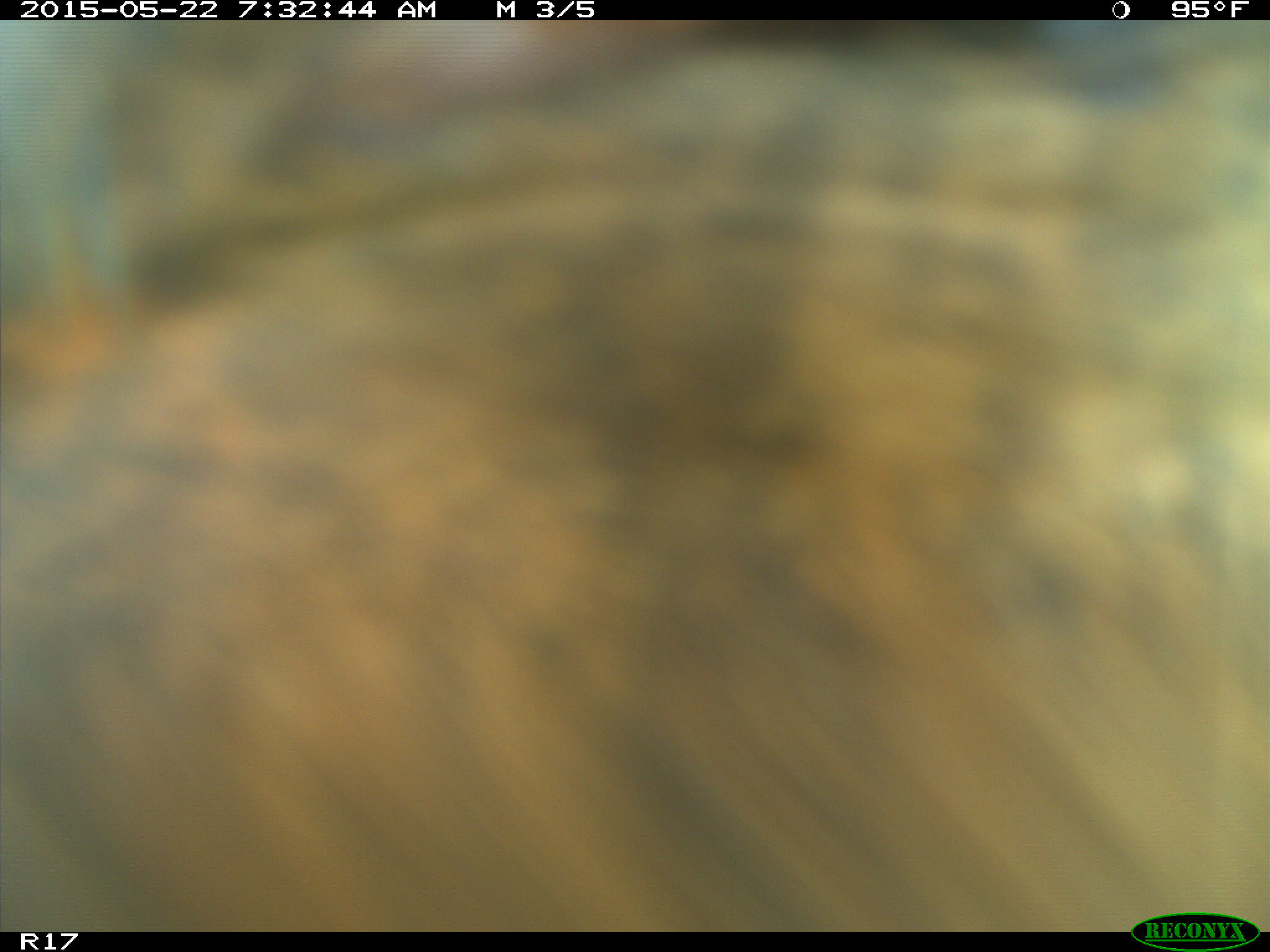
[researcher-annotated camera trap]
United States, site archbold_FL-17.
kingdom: Animalia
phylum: Chordata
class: Mammalia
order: Artiodactyla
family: Bovidae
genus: Bos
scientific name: Bos taurus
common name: domestic cow